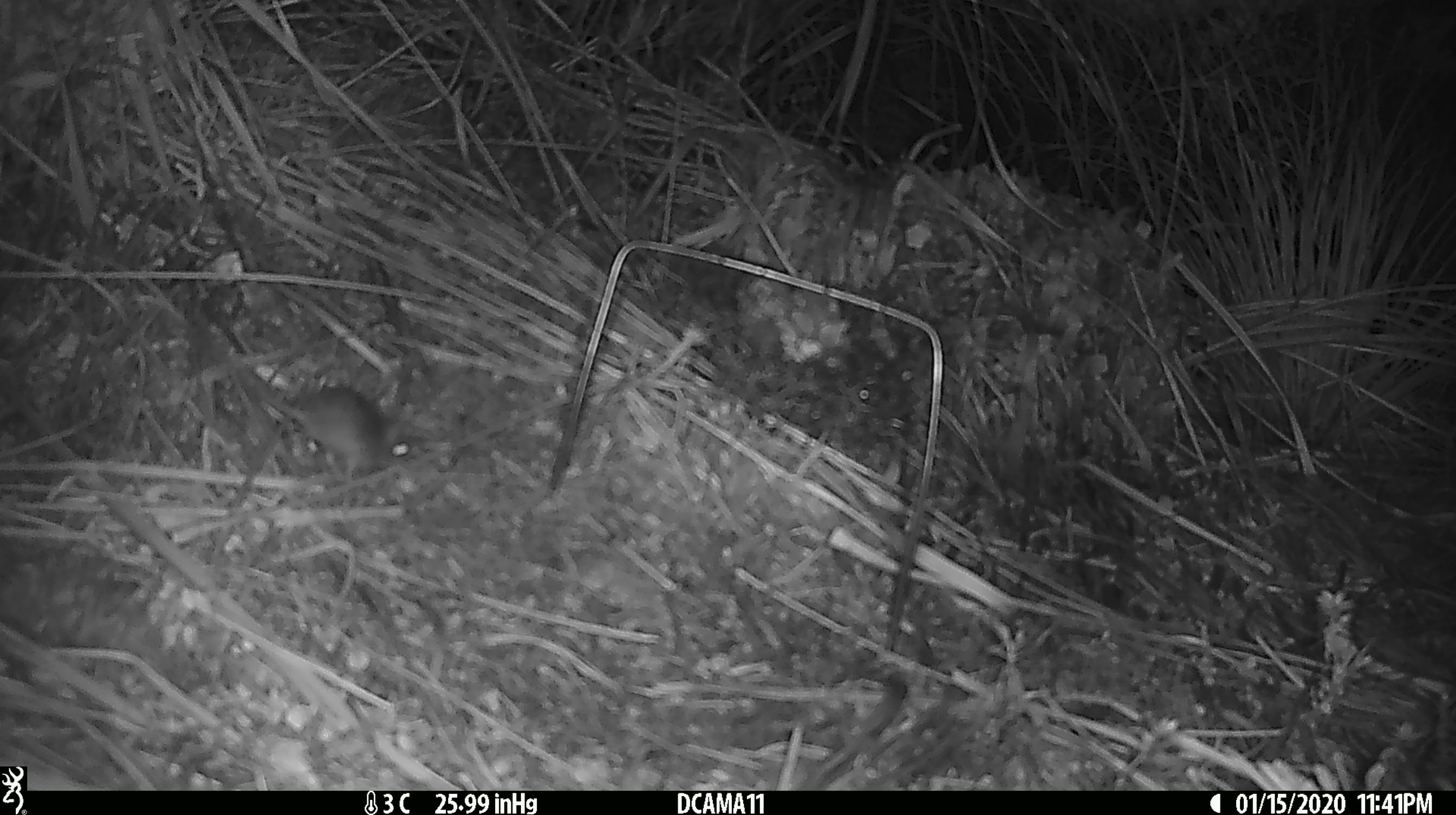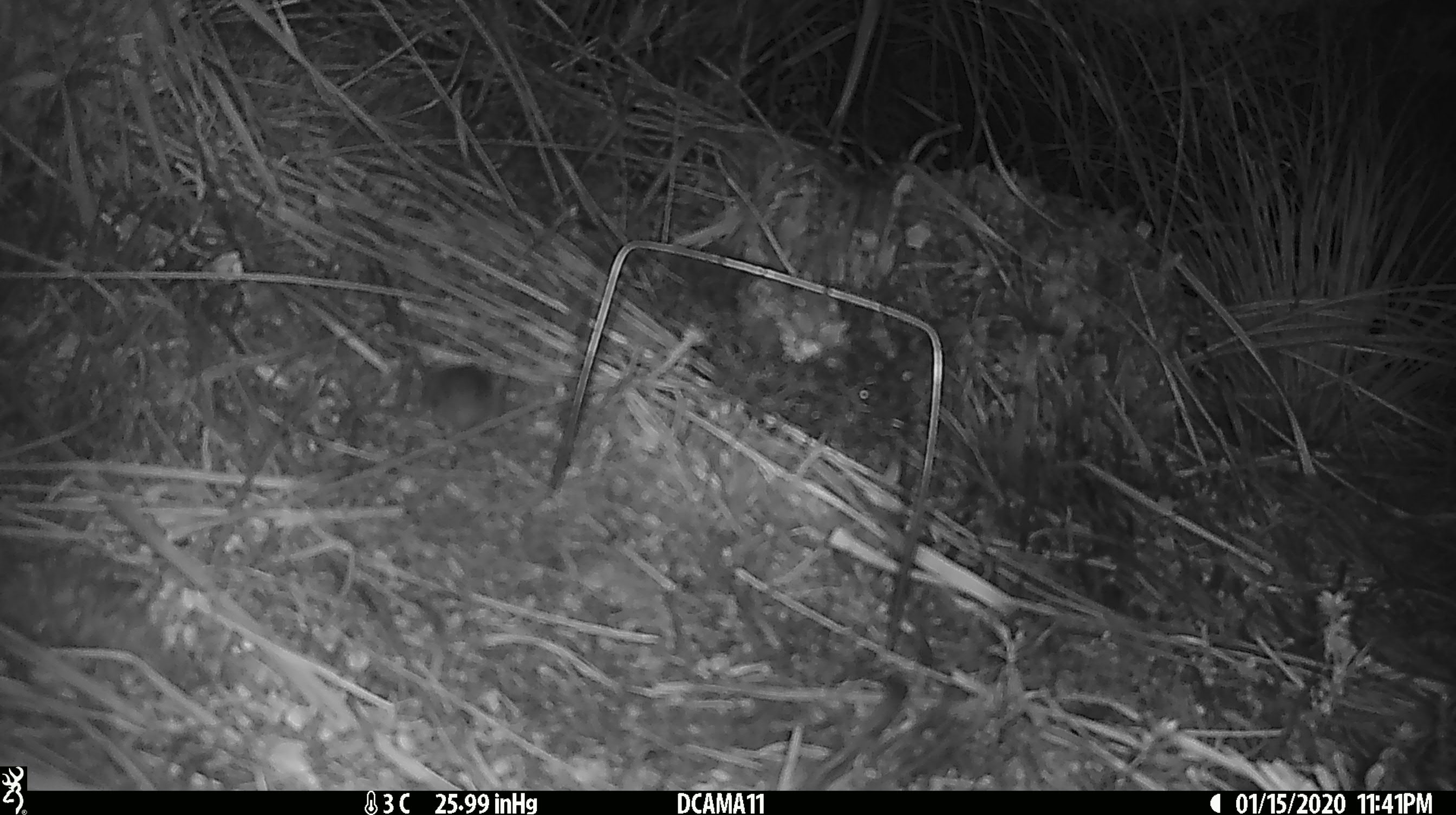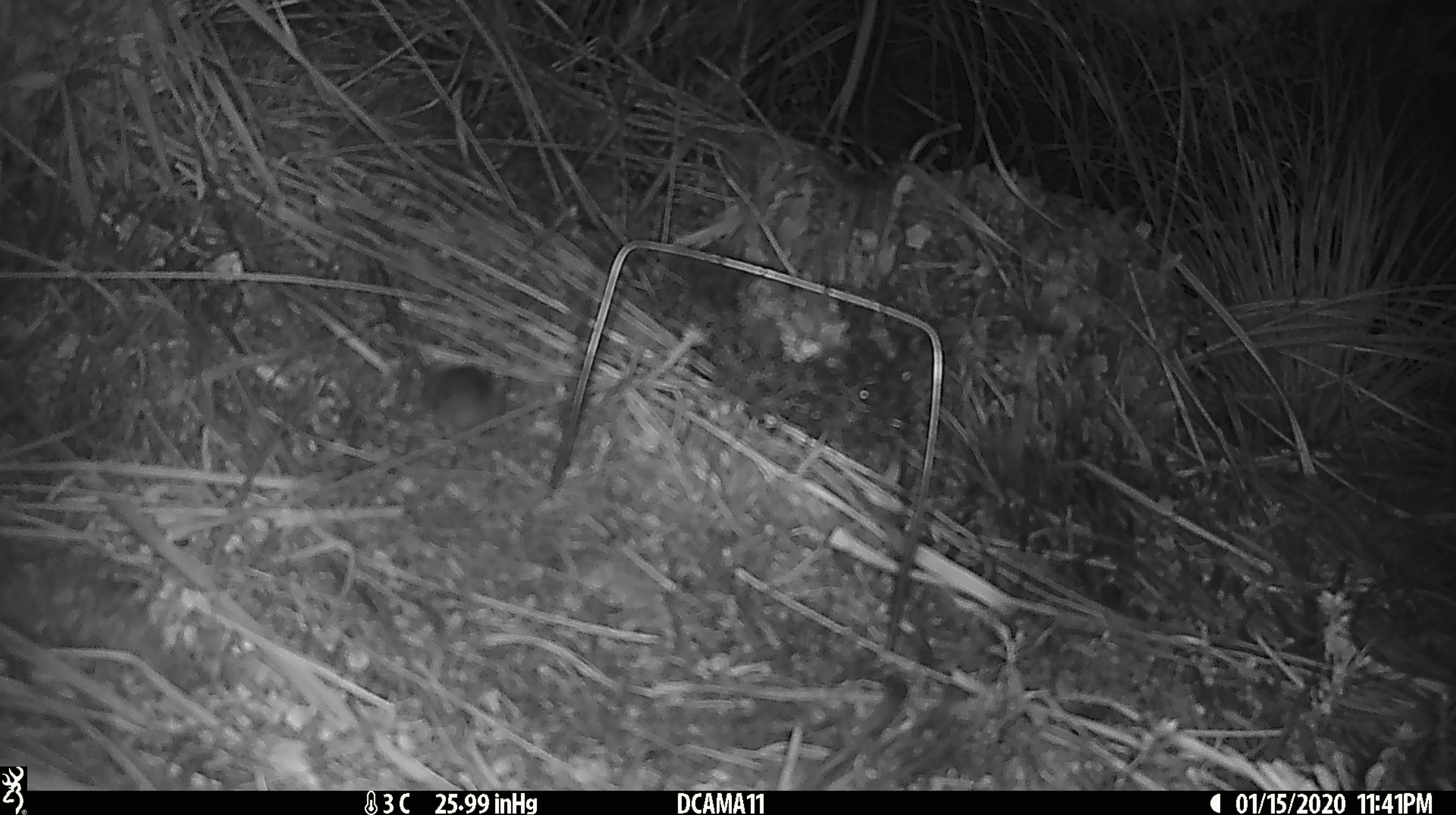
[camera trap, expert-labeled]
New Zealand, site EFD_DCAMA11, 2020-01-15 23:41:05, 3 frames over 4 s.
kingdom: Animalia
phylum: Chordata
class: Mammalia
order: Rodentia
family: Muridae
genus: Mus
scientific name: Mus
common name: mouse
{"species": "mouse (Mus)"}